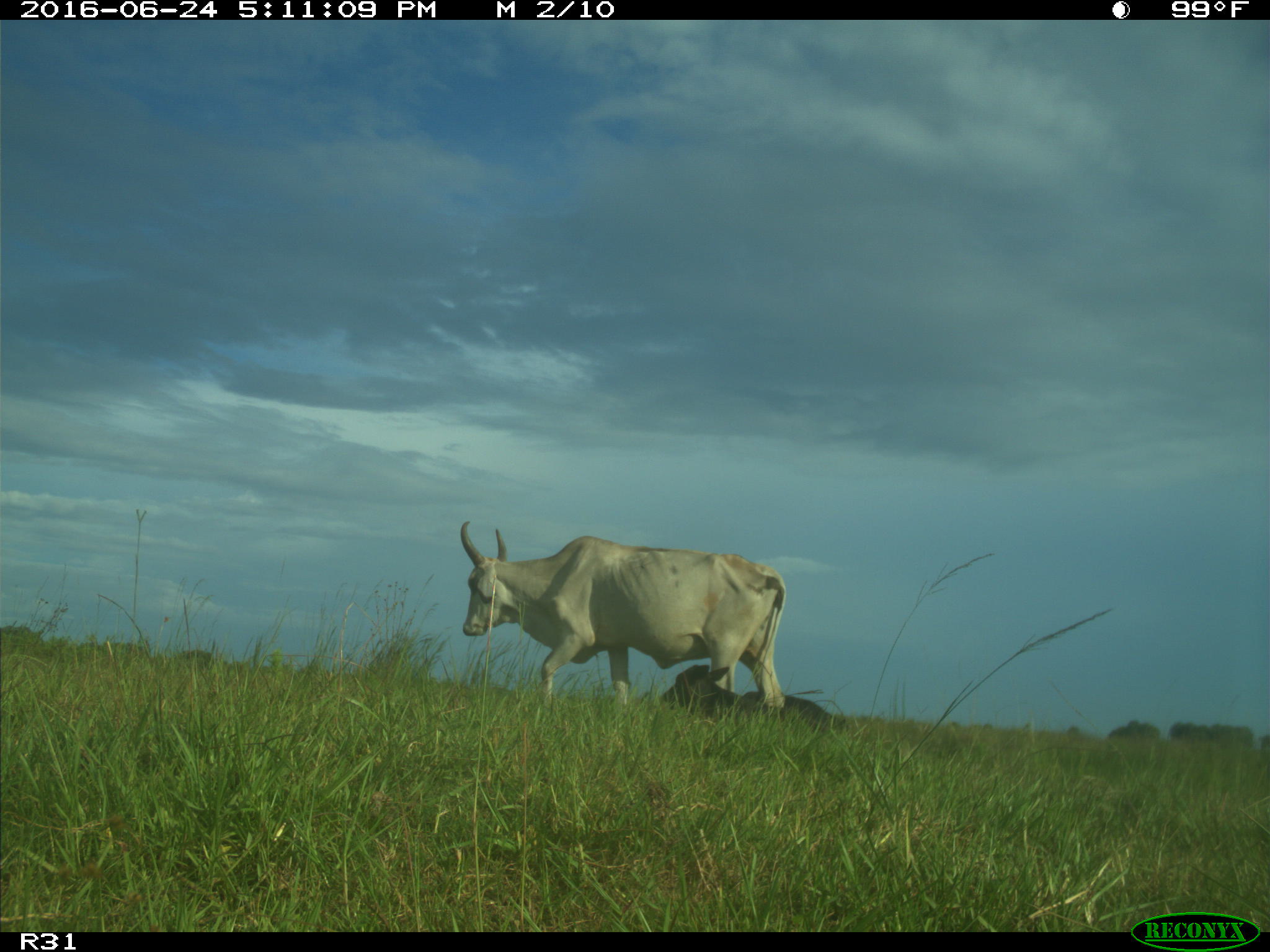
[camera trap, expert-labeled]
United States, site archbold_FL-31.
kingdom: Animalia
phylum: Chordata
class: Mammalia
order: Artiodactyla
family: Bovidae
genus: Bos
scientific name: Bos taurus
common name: domestic cow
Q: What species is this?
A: Bos taurus (domestic cow).